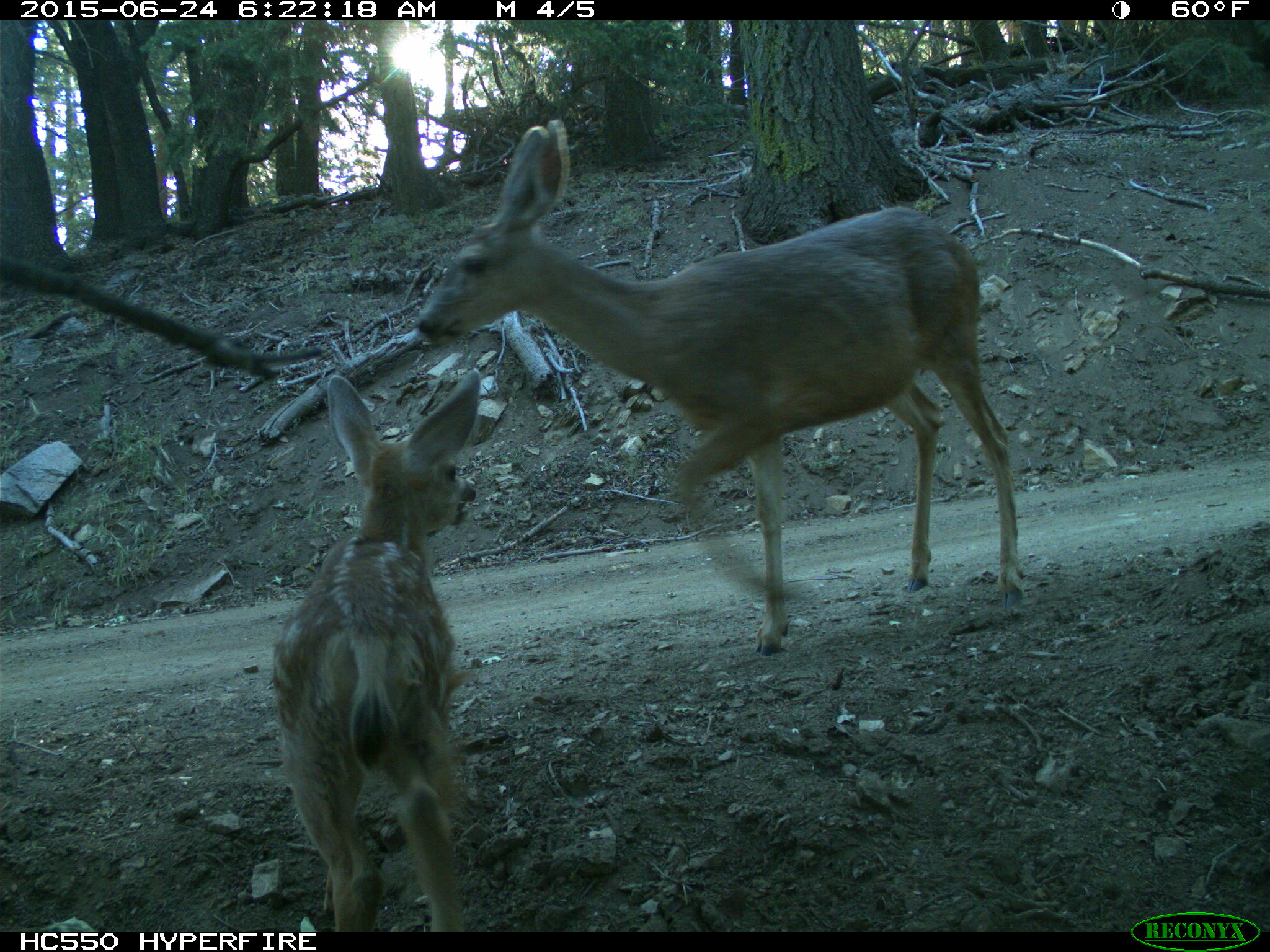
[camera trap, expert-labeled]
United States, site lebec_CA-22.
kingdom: Animalia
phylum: Chordata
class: Mammalia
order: Artiodactyla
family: Cervidae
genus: Odocoileus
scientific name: Odocoileus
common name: deer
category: unidentified deer